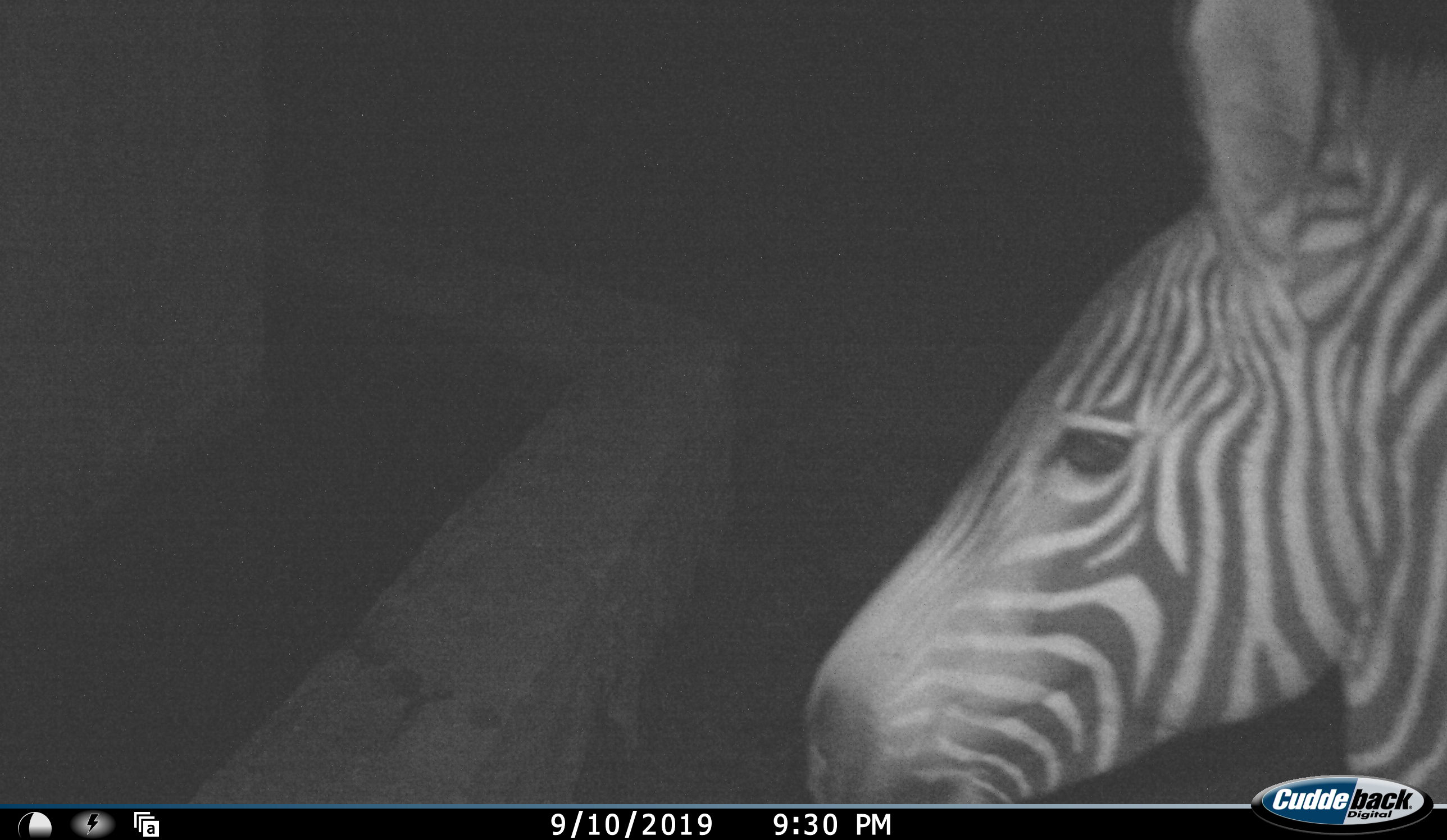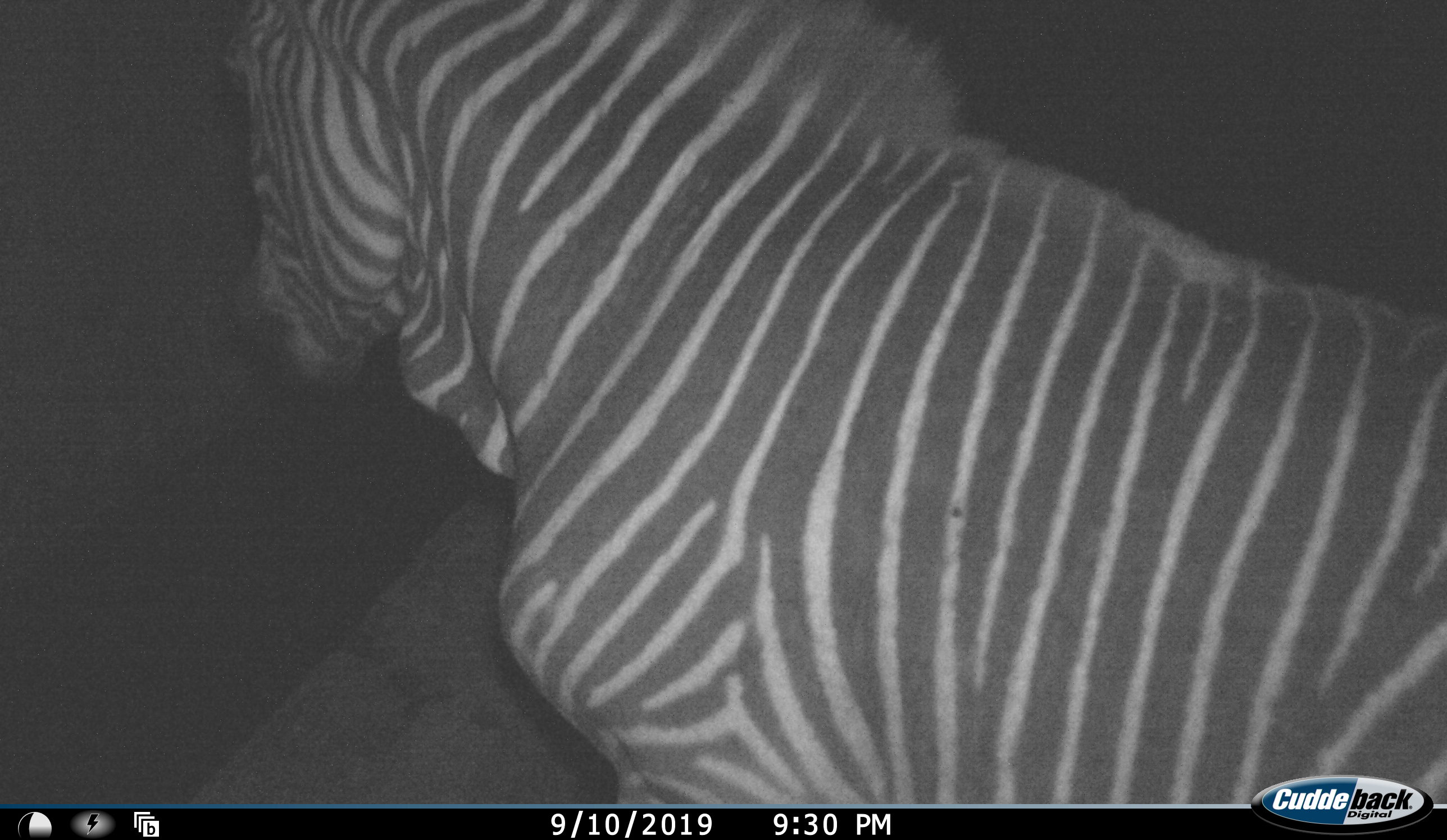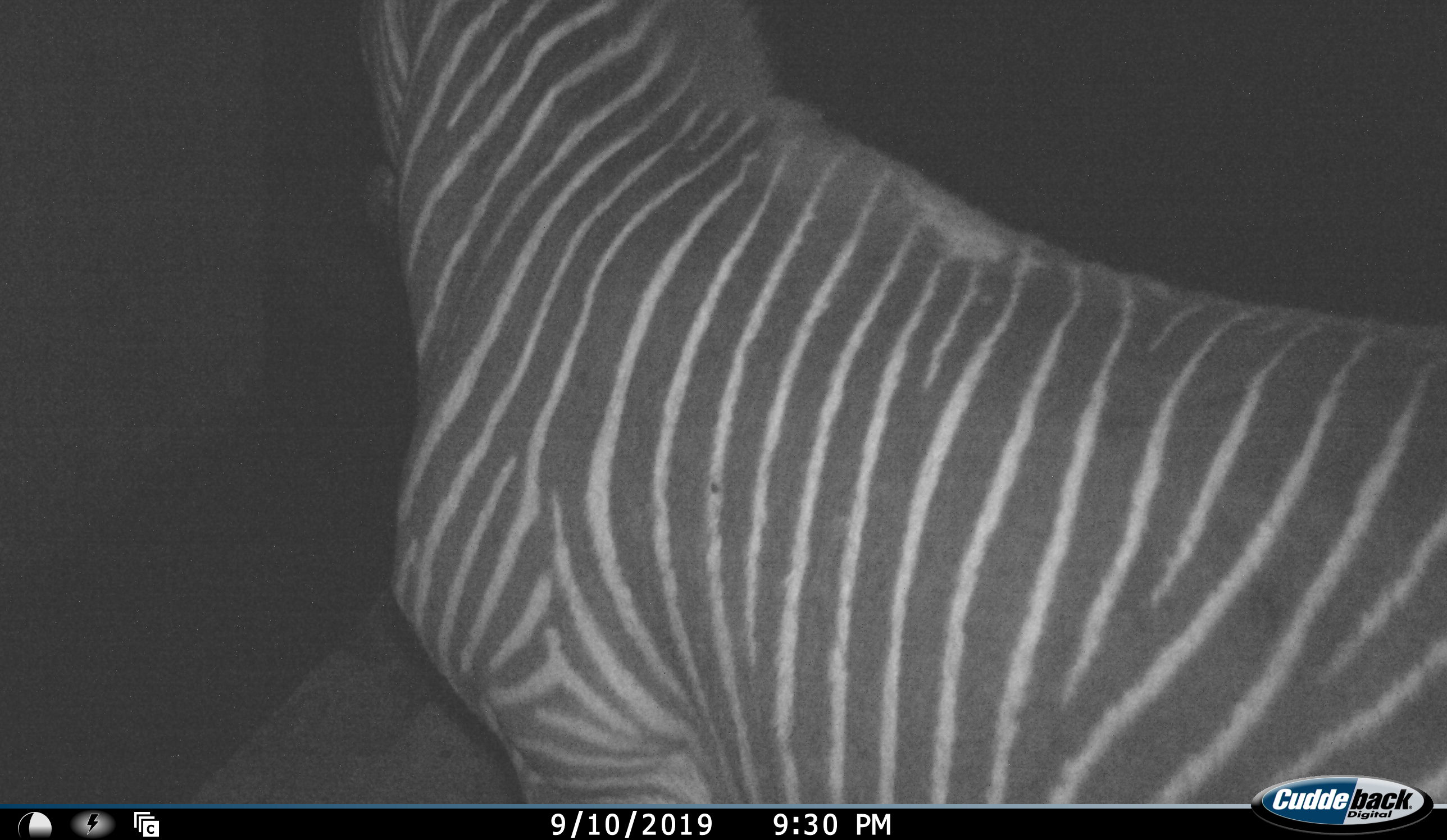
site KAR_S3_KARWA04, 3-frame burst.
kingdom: Animalia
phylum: Chordata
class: Mammalia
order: Perissodactyla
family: Equidae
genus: Equus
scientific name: Equus zebra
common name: mountain zebra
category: zebramountain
Zebramountain (mountain zebra) (Equus zebra), count 1. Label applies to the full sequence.